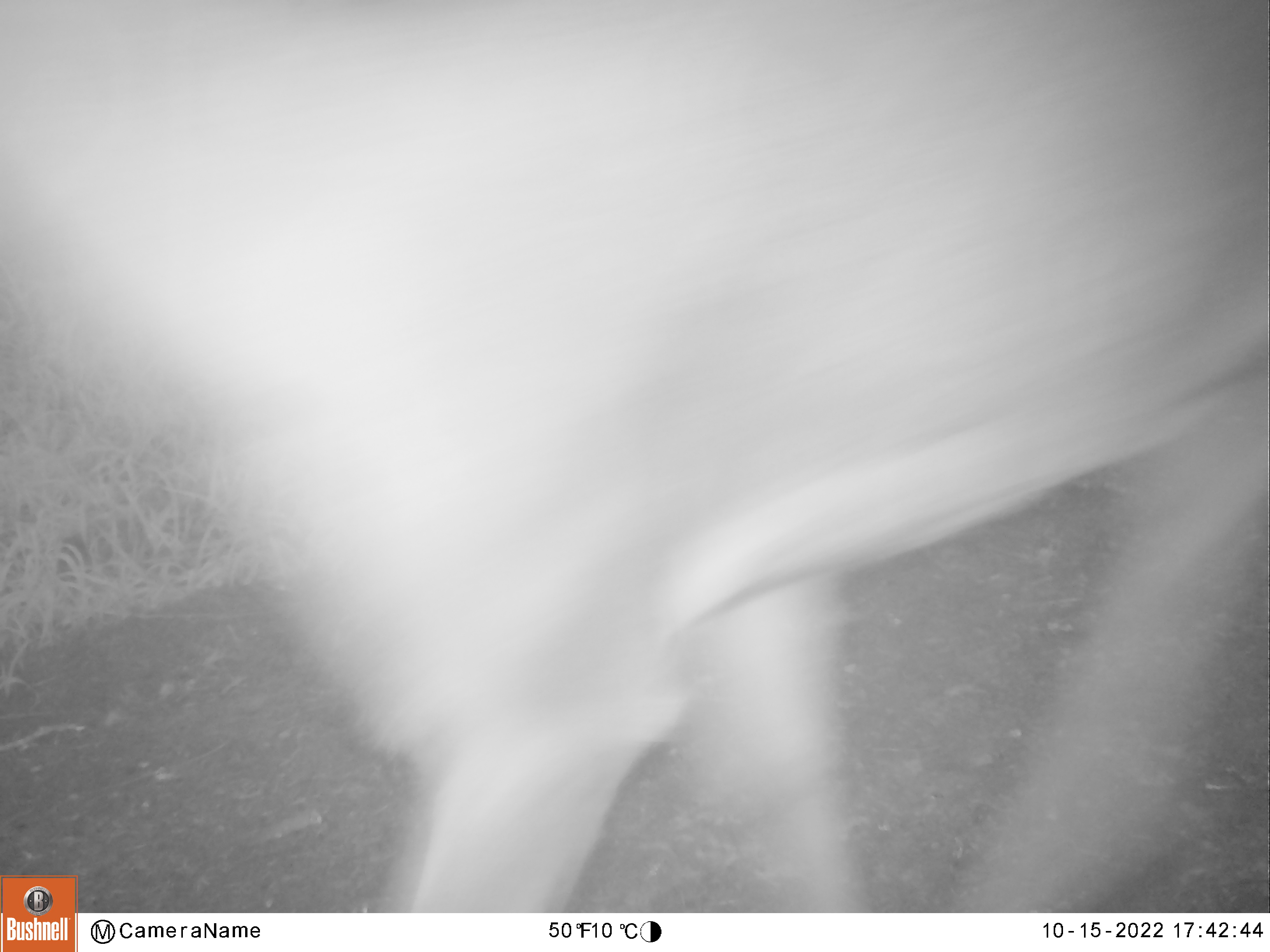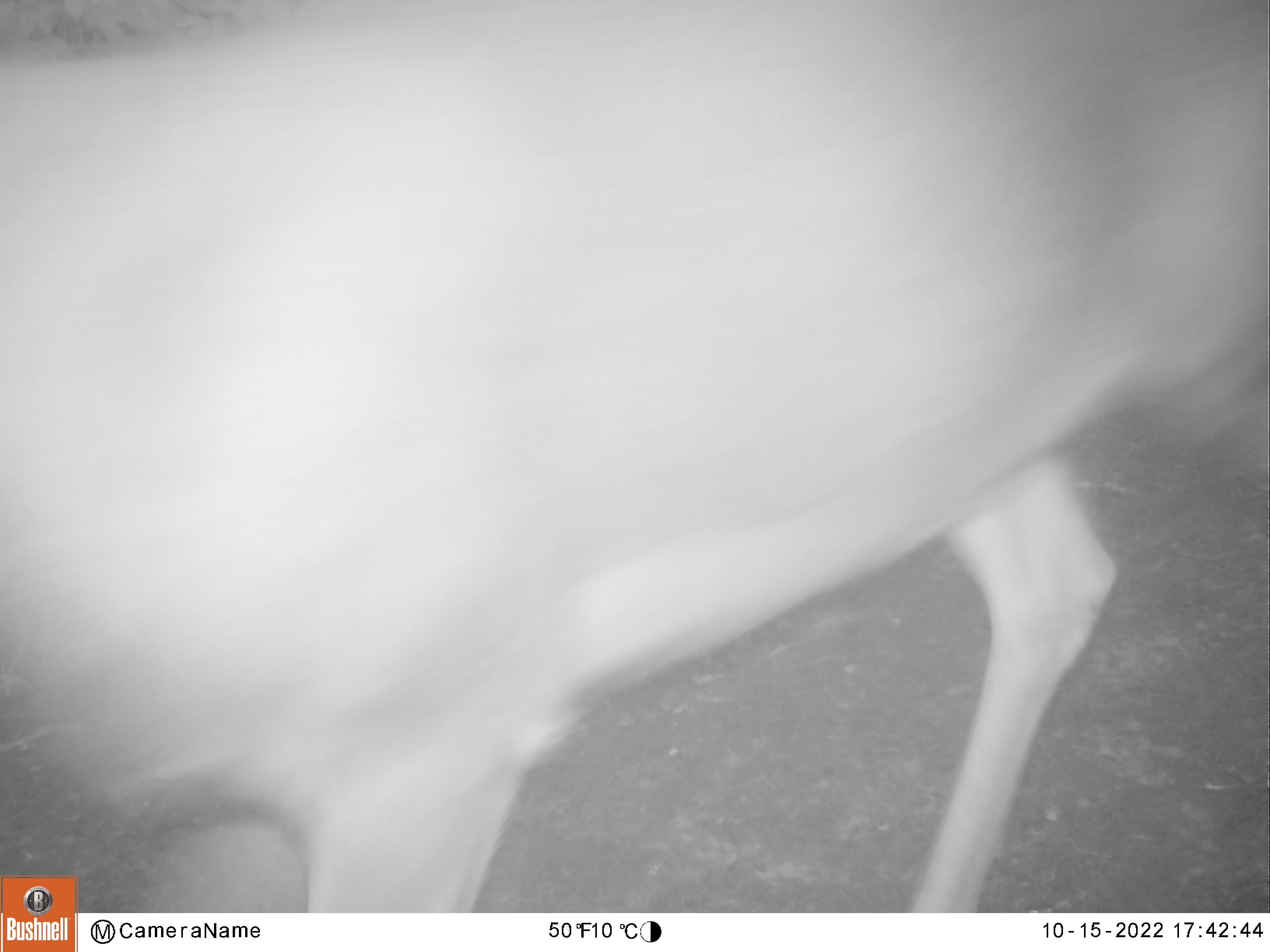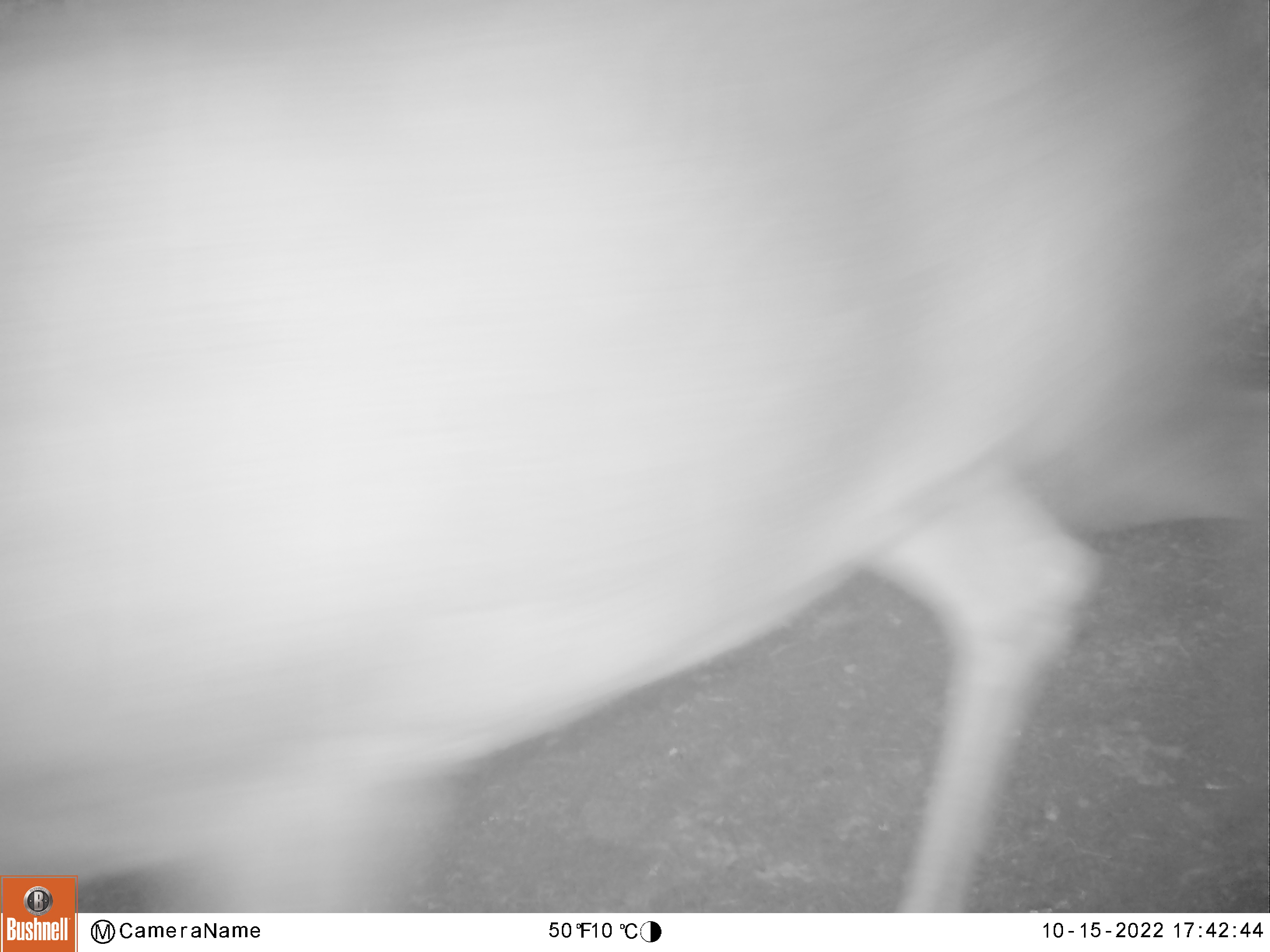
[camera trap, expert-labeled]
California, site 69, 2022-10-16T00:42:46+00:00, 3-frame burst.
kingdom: Animalia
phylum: Chordata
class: Mammalia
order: Artiodactyla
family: Cervidae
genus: Odocoileus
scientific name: Odocoileus hemionus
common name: mule deer